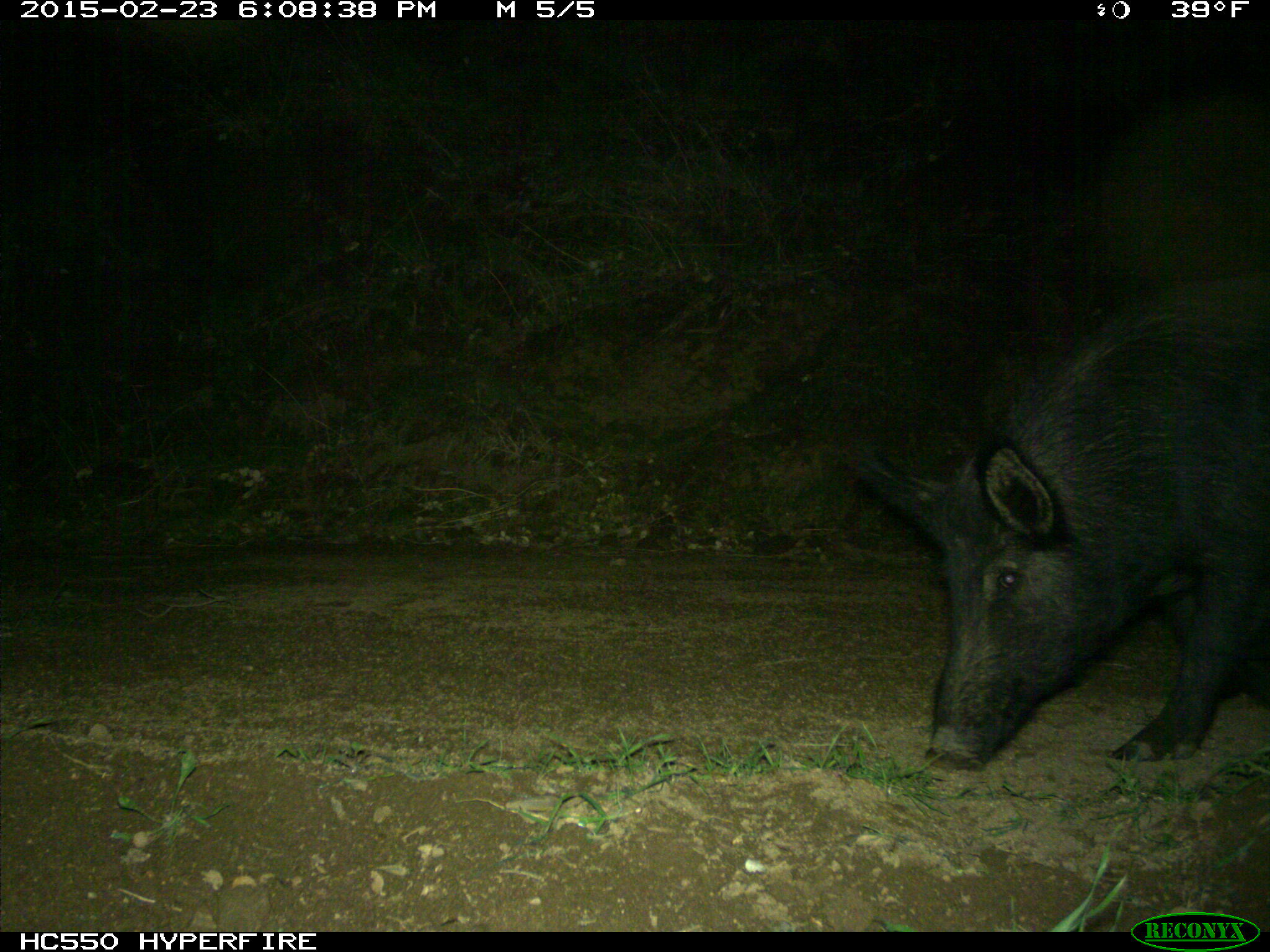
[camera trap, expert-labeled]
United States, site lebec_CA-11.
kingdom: Animalia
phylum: Chordata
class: Mammalia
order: Artiodactyla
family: Suidae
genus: Sus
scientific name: Sus scrofa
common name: wild boar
Sus scrofa (wild boar).